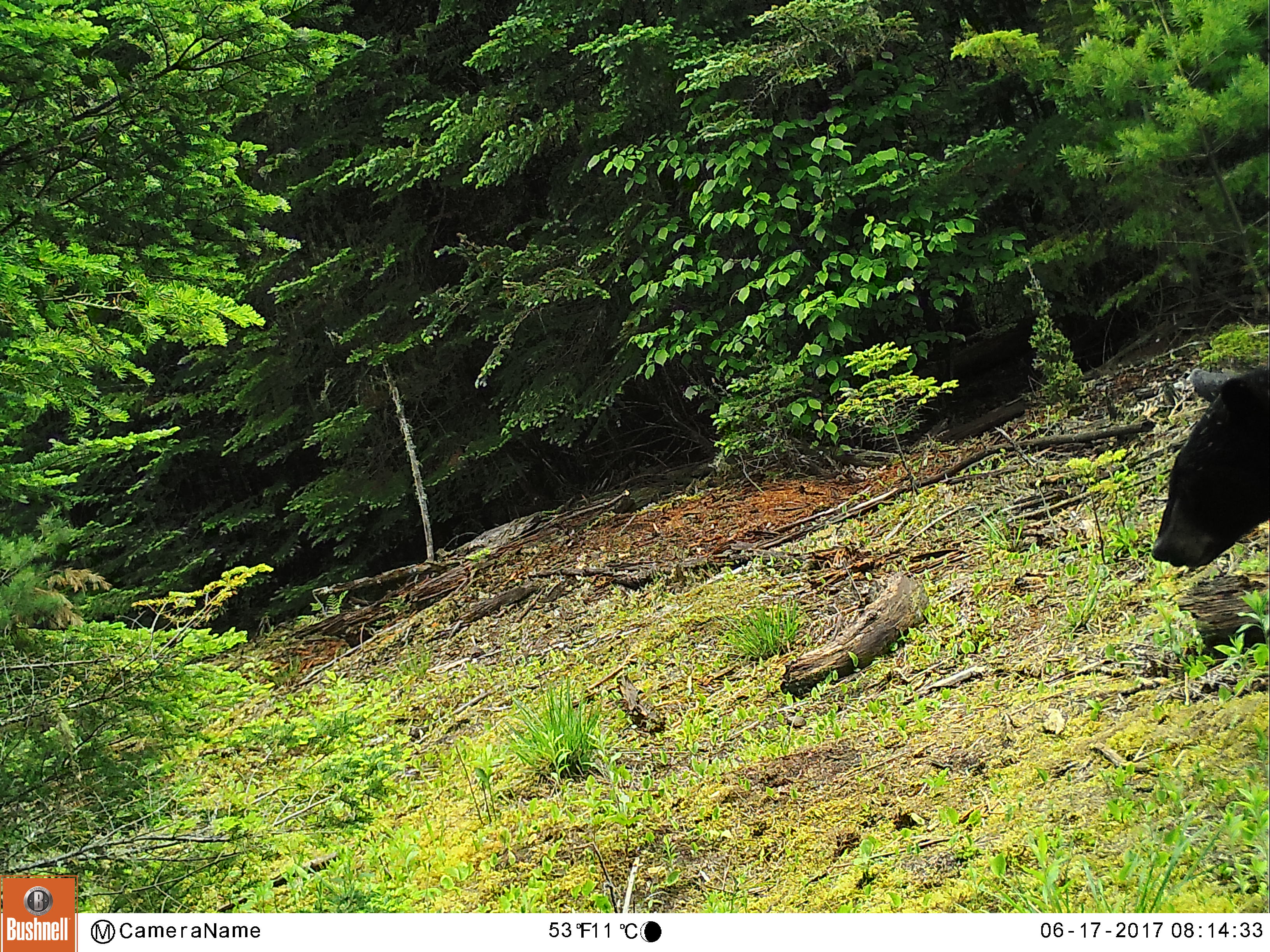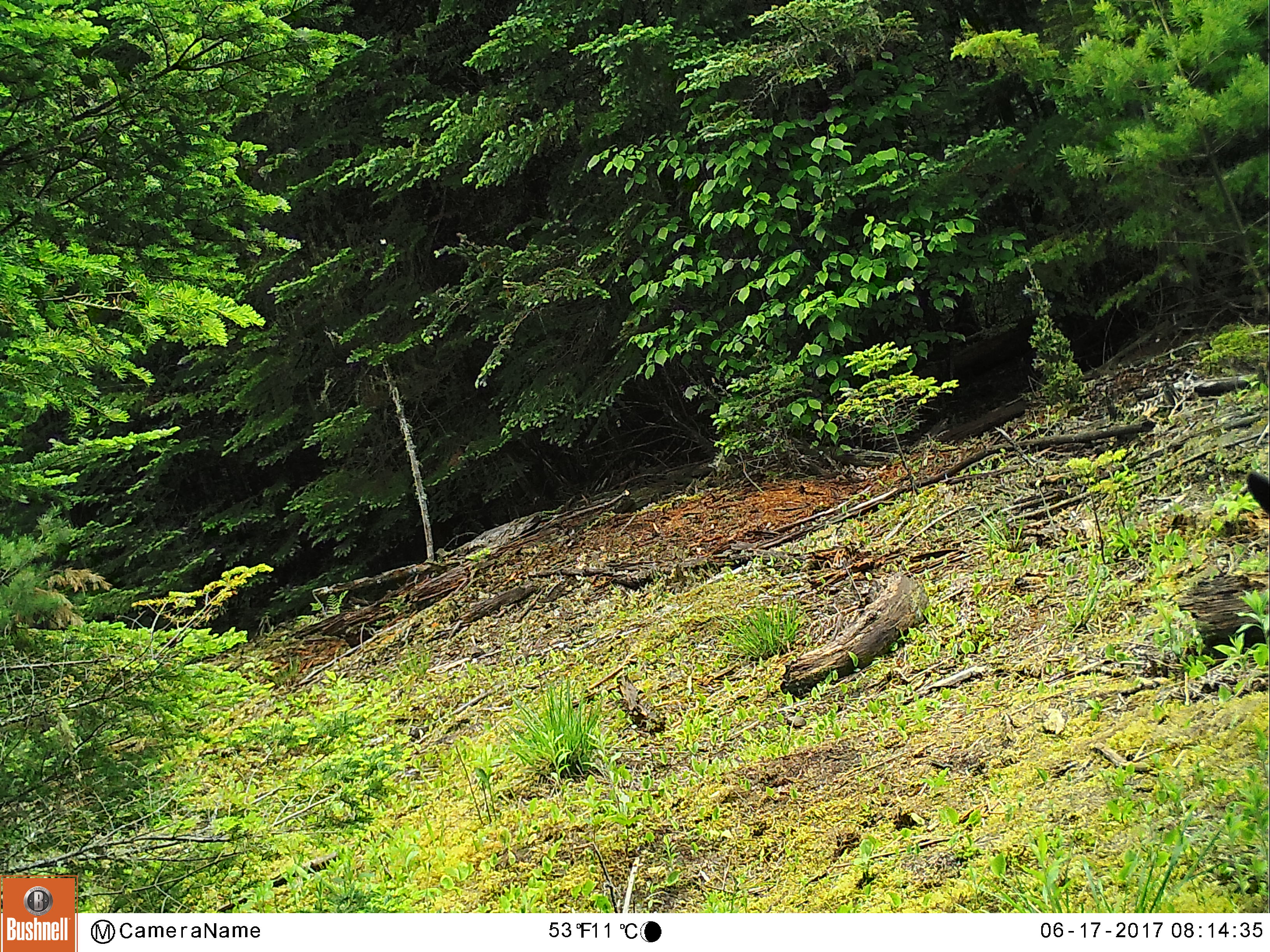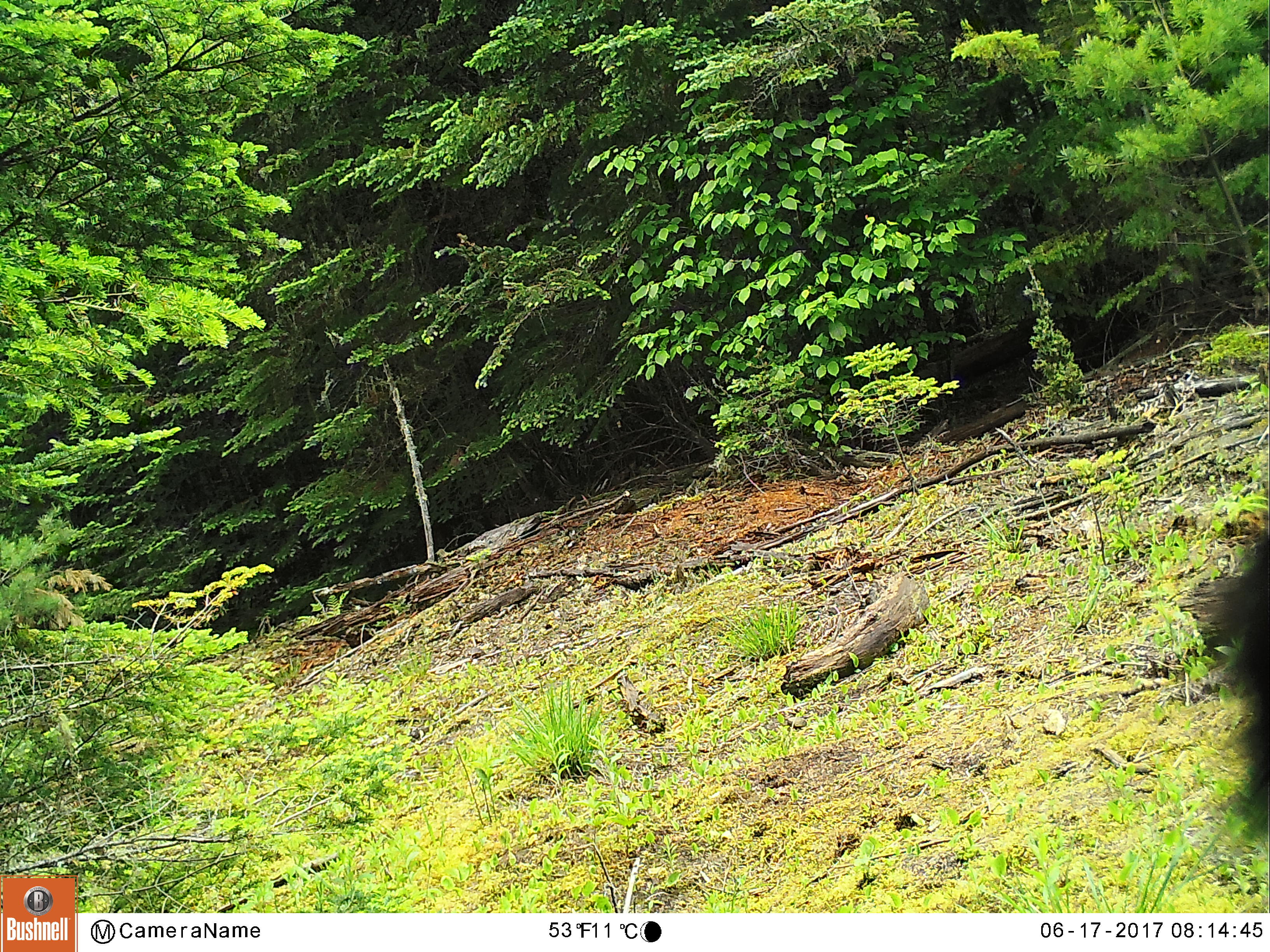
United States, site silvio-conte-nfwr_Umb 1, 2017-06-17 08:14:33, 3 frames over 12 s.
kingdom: Animalia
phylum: Chordata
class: Mammalia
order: Carnivora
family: Ursidae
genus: Ursus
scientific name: Ursus americanus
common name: black bear